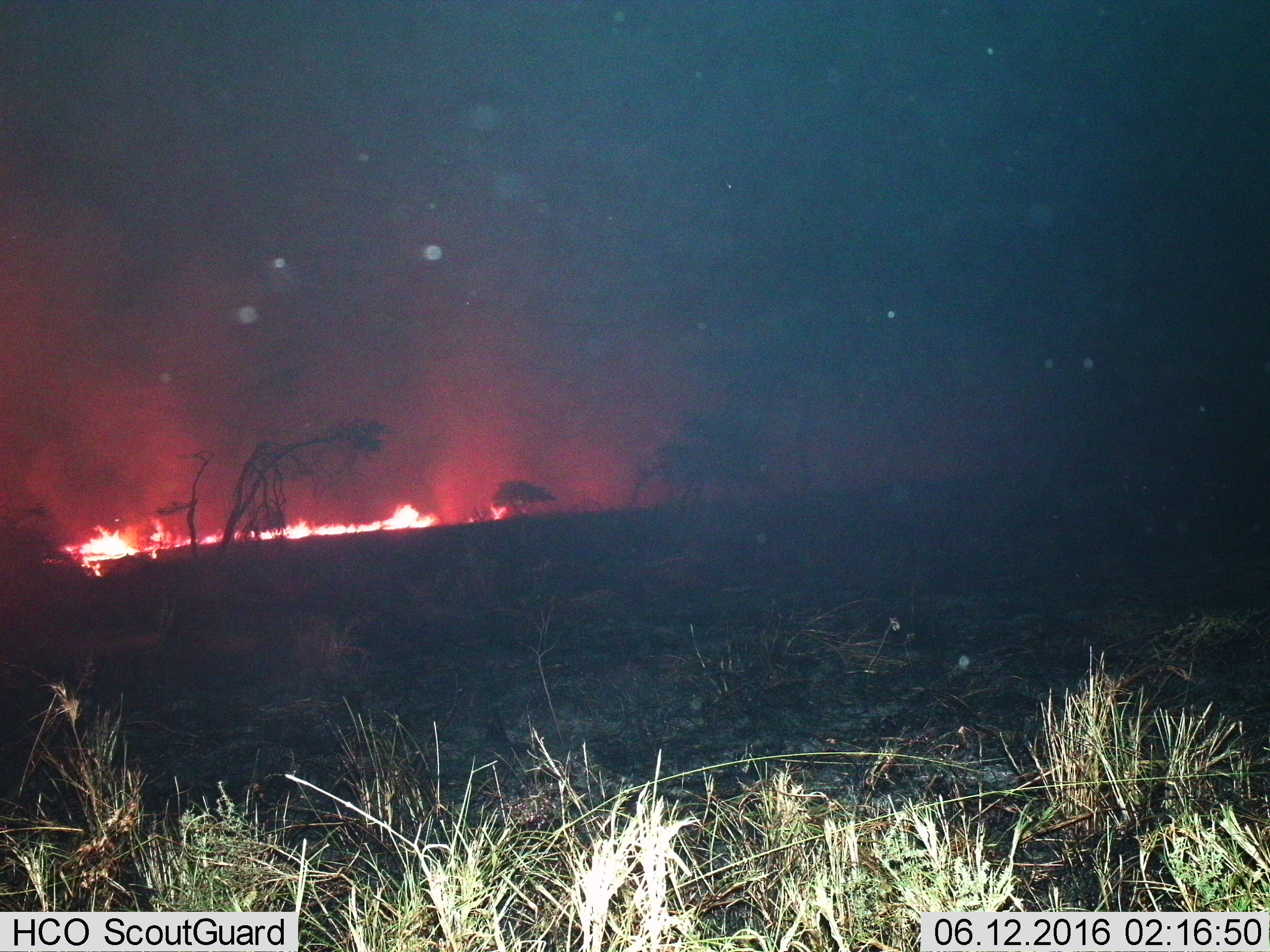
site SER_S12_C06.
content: unidentified animal